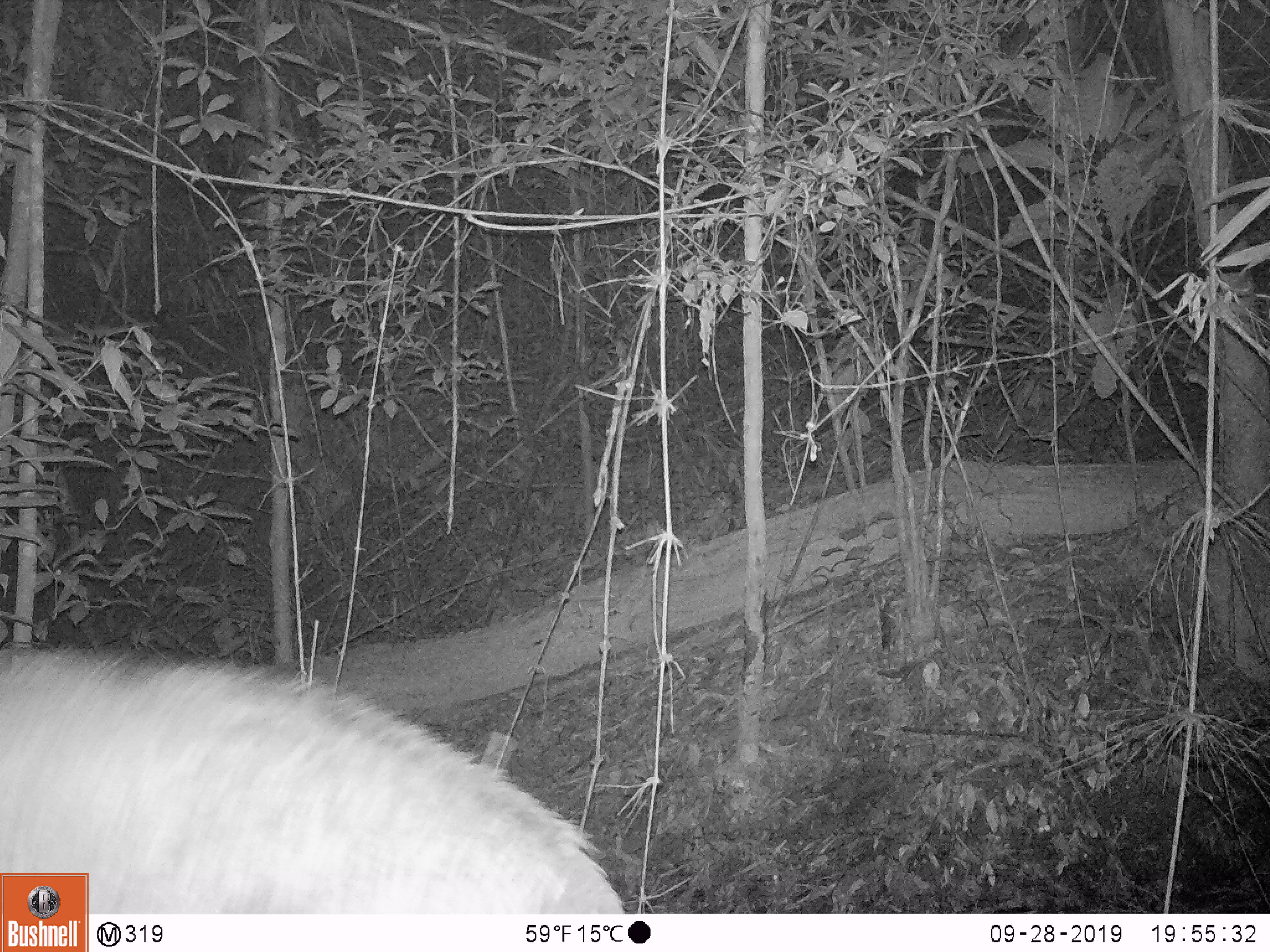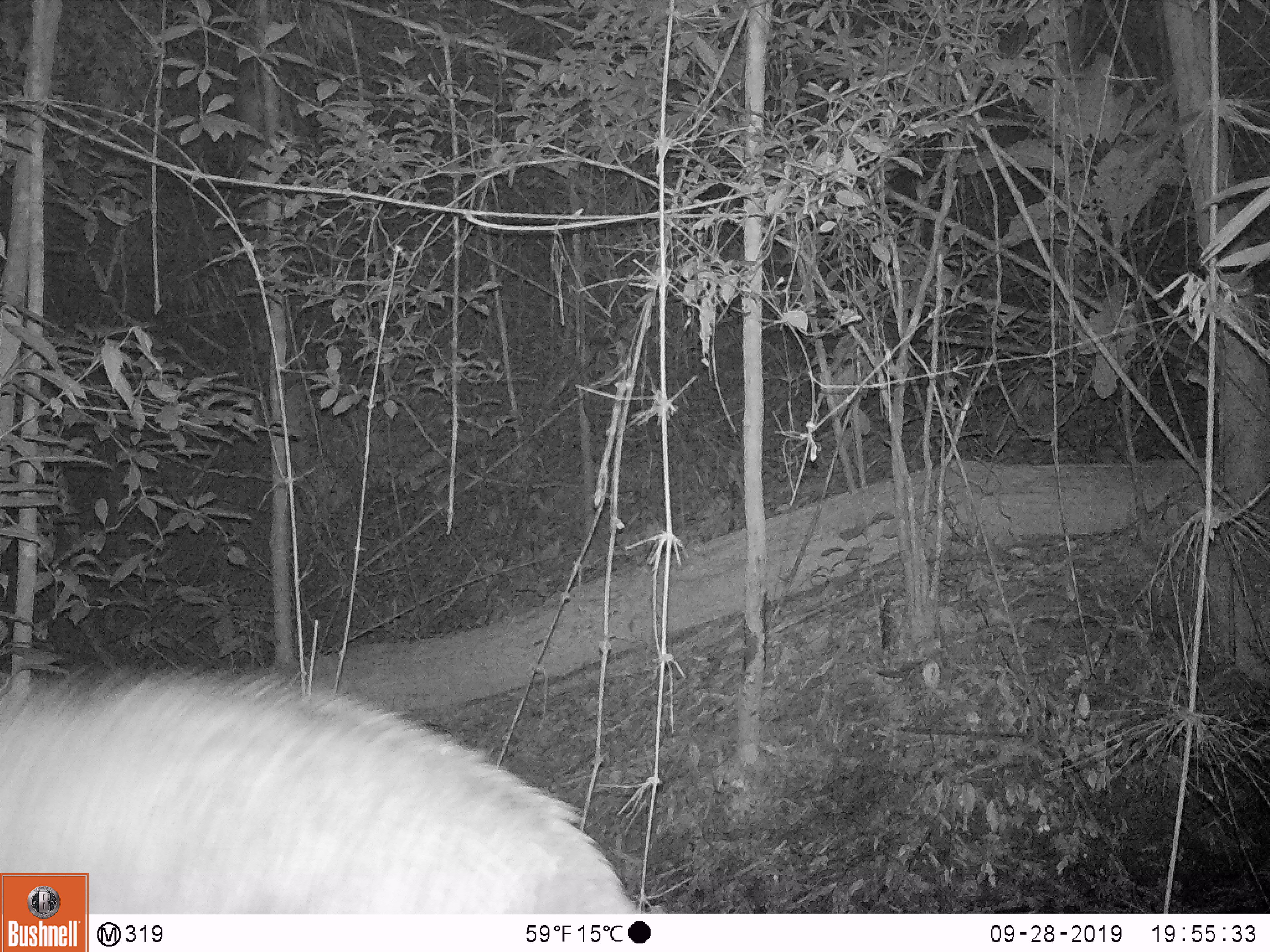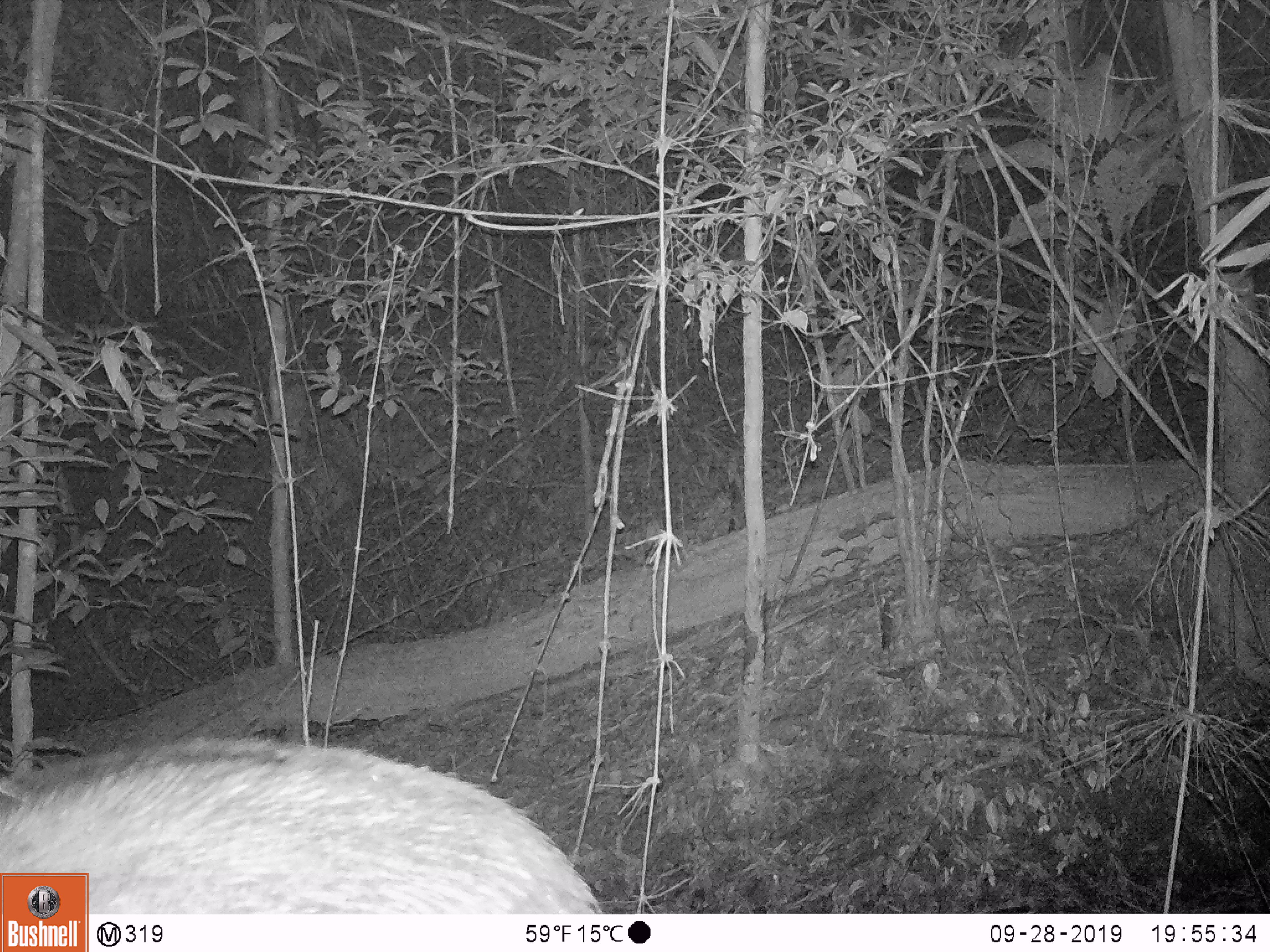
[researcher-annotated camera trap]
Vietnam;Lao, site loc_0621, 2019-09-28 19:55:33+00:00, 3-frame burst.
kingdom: Animalia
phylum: Chordata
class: Mammalia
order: Artiodactyla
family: Suidae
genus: Sus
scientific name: Sus scrofa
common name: eurasian wild pig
Eurasian wild pig (Sus scrofa). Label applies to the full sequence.